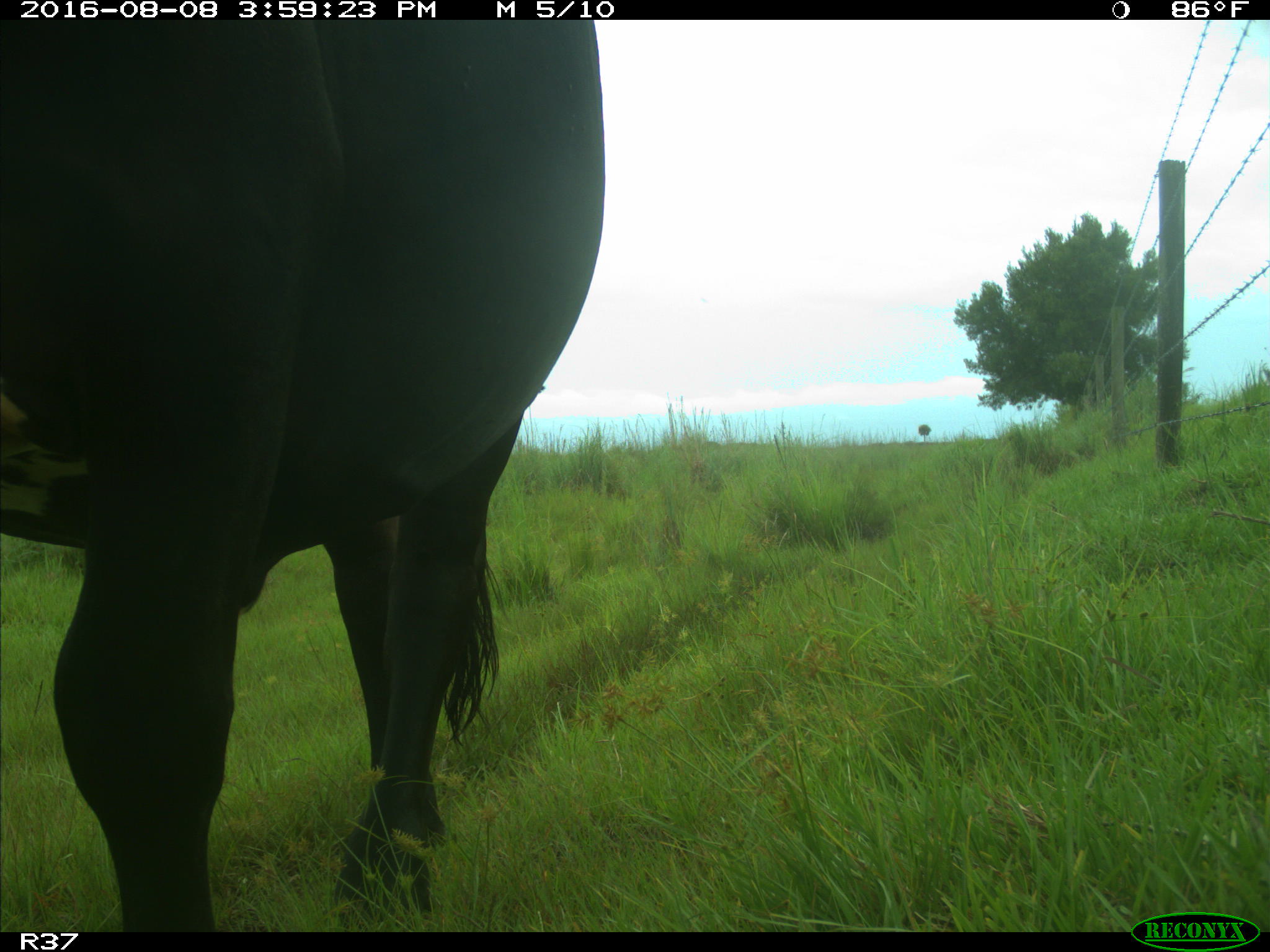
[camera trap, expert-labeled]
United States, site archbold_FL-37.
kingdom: Animalia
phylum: Chordata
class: Mammalia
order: Artiodactyla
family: Bovidae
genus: Bos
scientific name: Bos taurus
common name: domestic cow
Bos taurus (domestic cow).